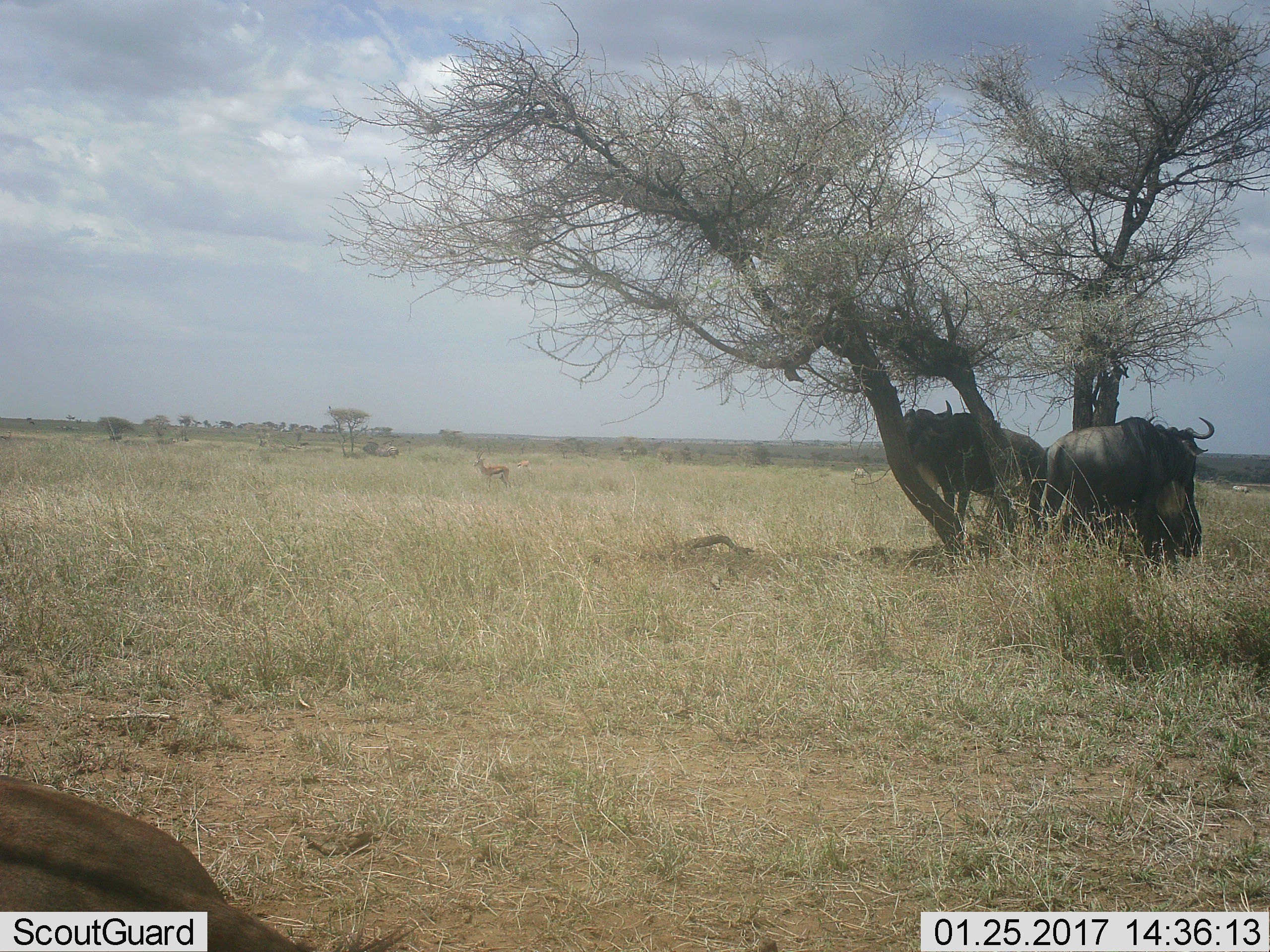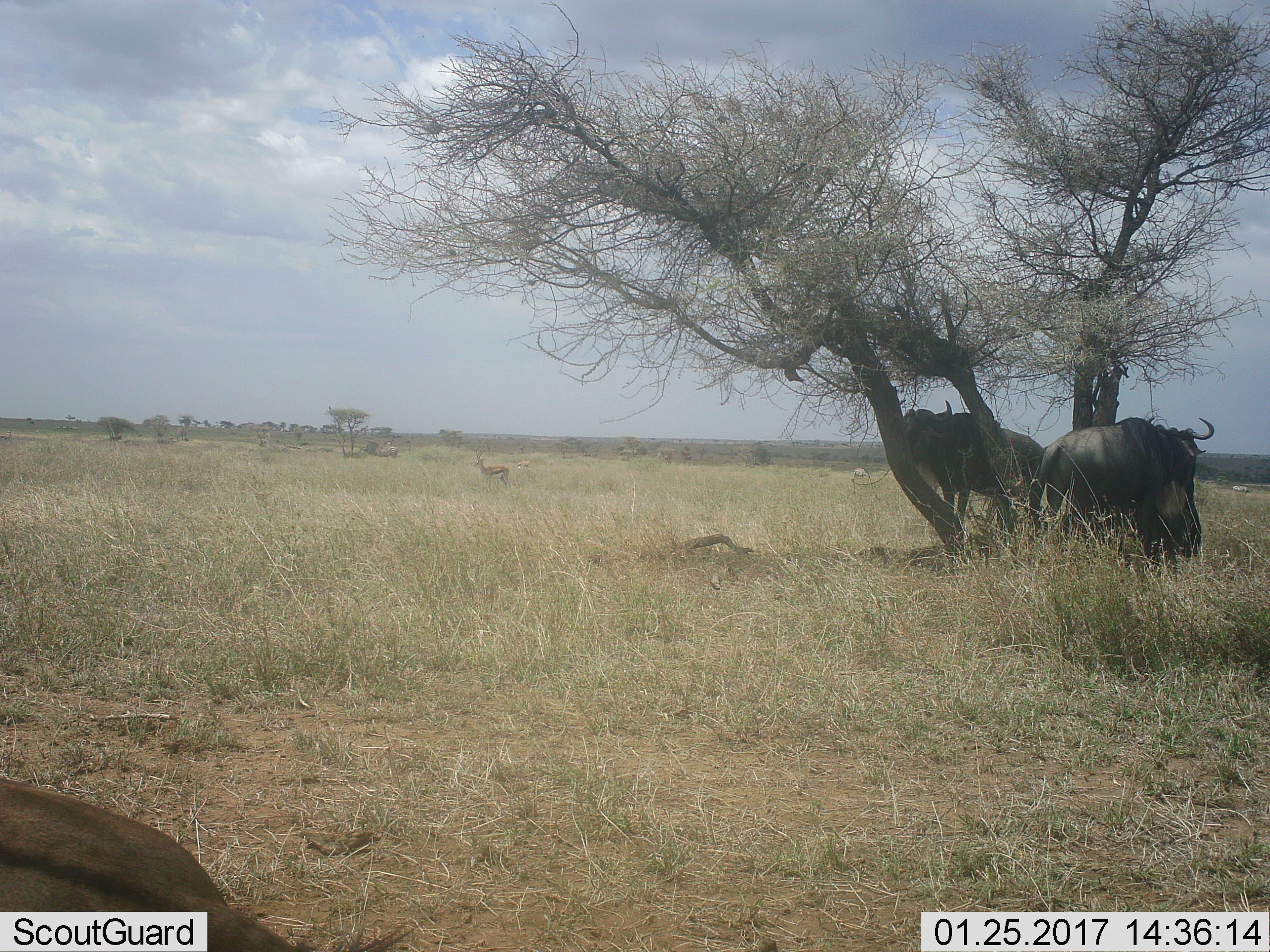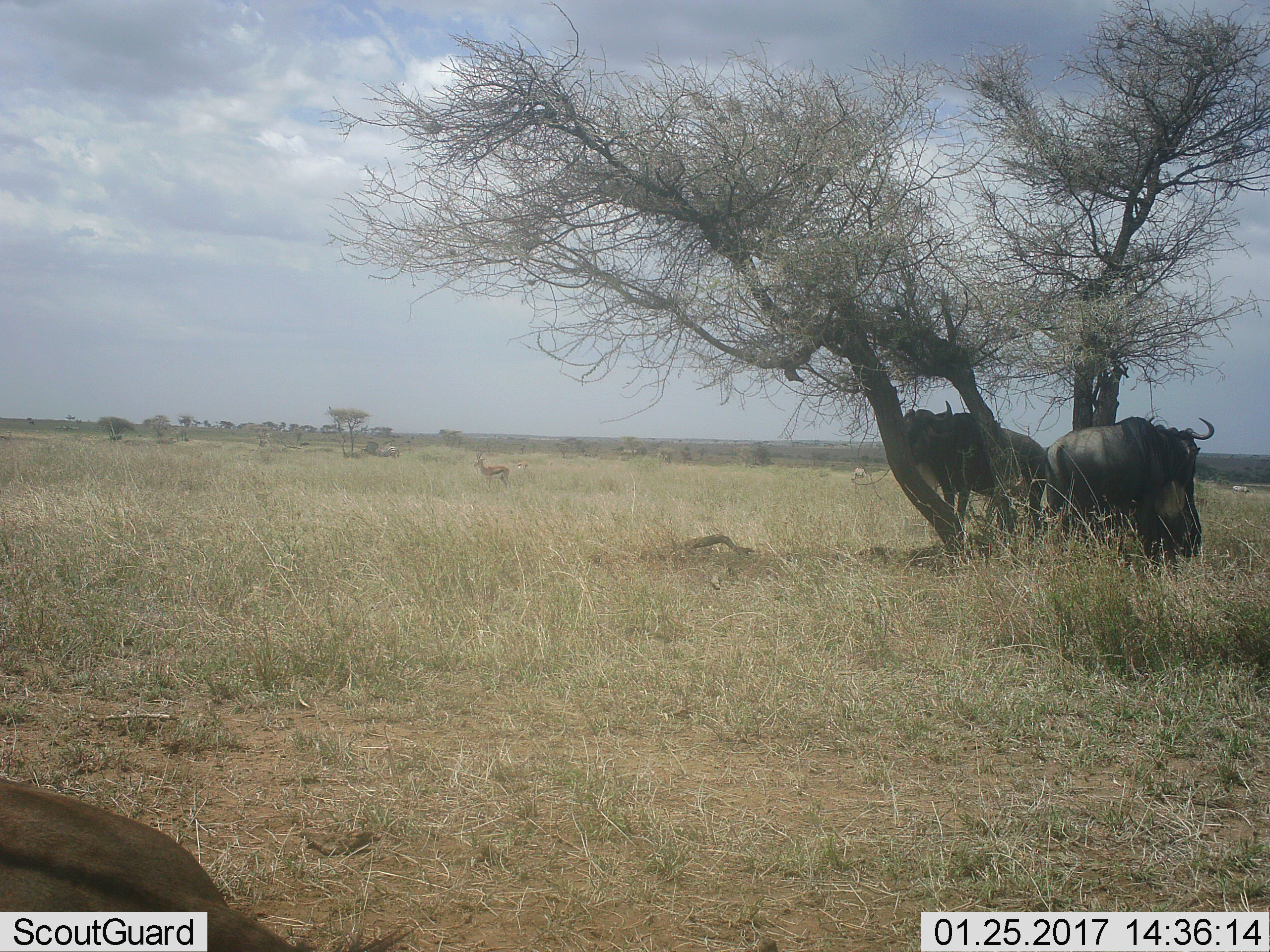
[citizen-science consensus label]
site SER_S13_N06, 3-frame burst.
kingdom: Animalia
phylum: Chordata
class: Mammalia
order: Artiodactyla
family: Bovidae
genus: Eudorcas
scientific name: Eudorcas thomsonii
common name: thomson's gazelle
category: gazellethomsons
Gazellethomsons (thomson's gazelle) (Eudorcas thomsonii), count 2. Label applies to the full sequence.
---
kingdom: Animalia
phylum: Chordata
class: Mammalia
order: Artiodactyla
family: Bovidae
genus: Connochaetes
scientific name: Connochaetes taurinus taurinus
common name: blue wildebeest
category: wildebeestblue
Wildebeestblue (blue wildebeest) (Connochaetes taurinus taurinus), count 3. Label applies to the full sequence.